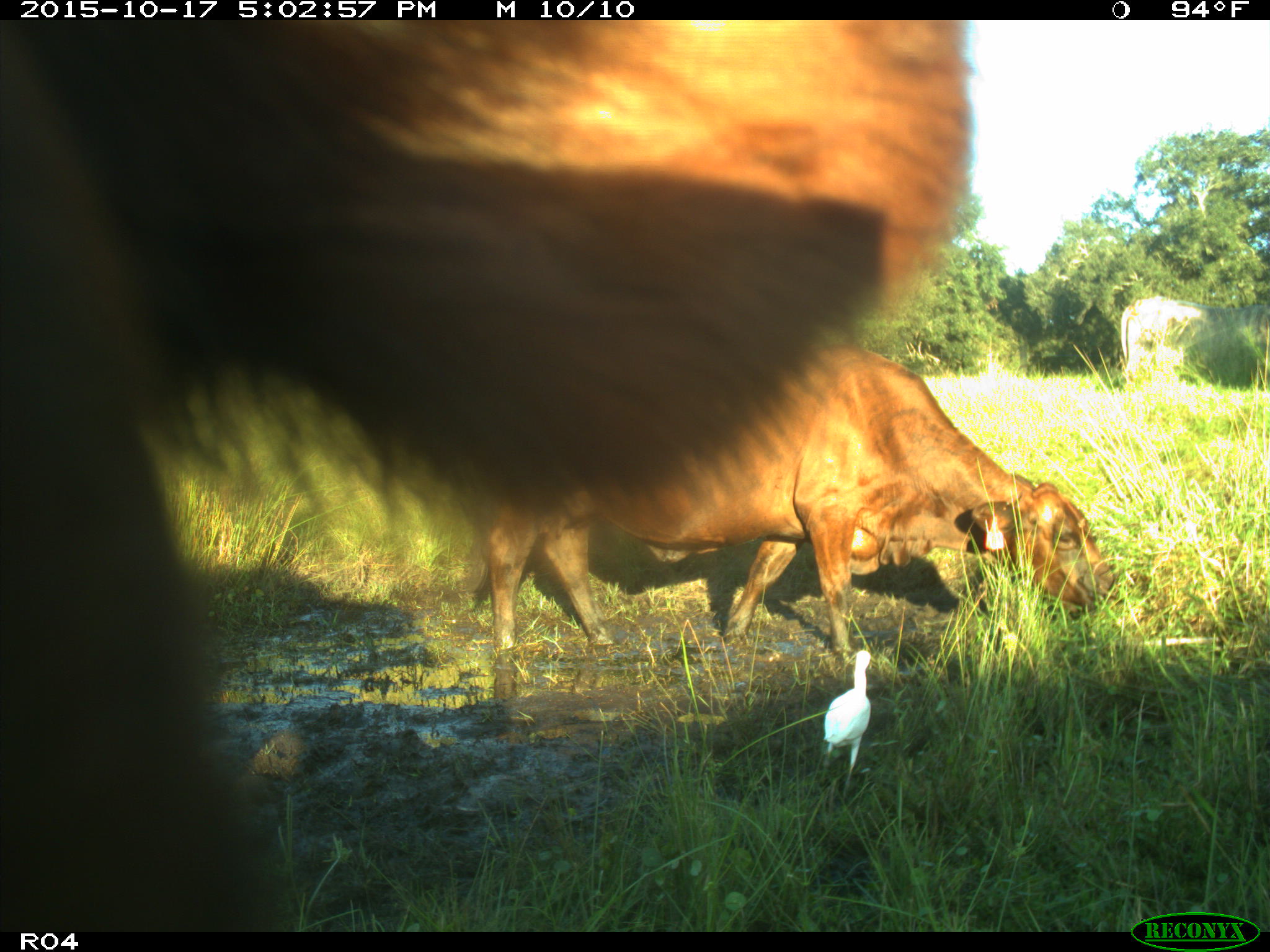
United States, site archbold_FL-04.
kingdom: Animalia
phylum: Chordata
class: Mammalia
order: Artiodactyla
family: Bovidae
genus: Bos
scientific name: Bos taurus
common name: domestic cow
Bos taurus (domestic cow).